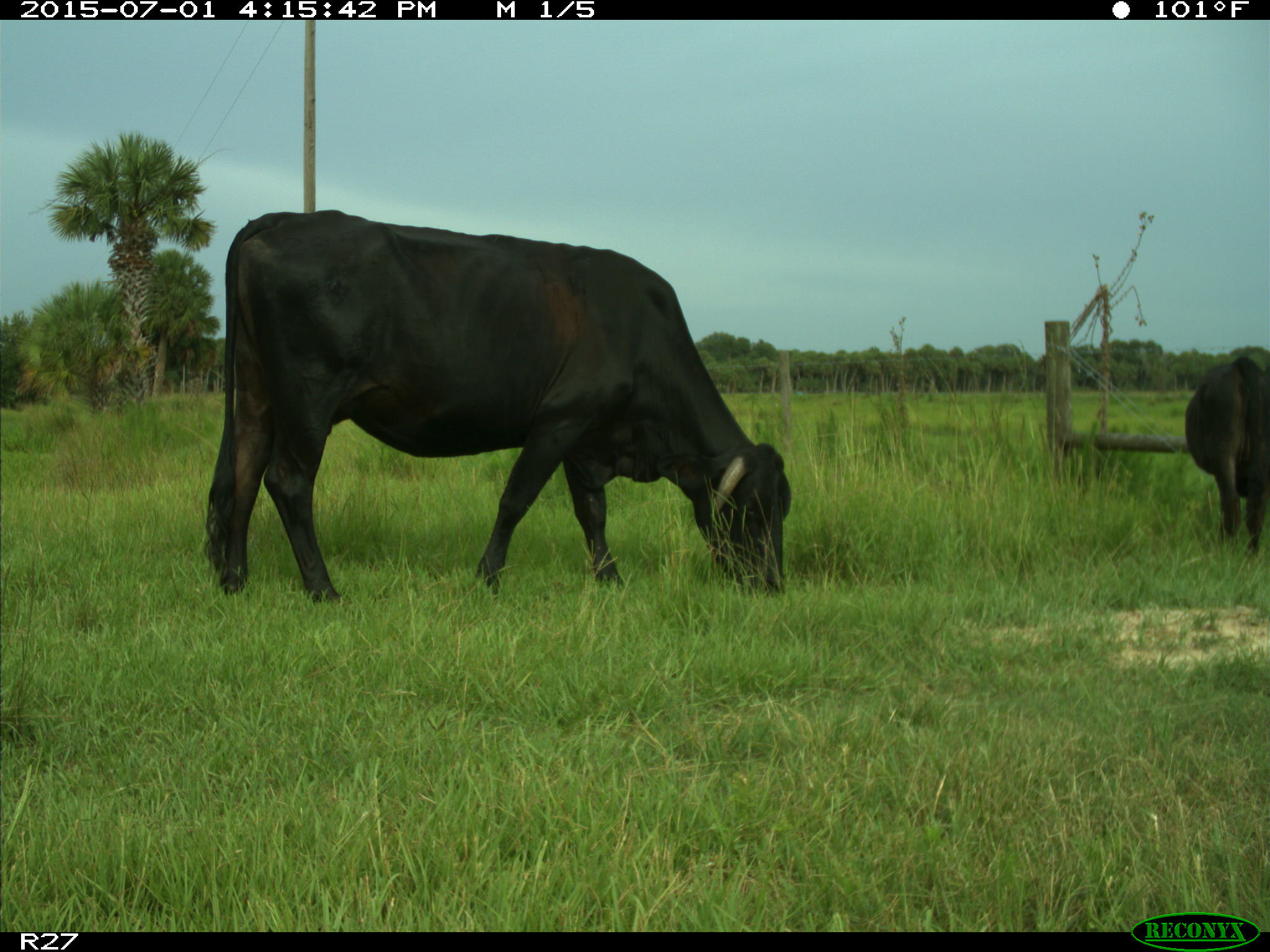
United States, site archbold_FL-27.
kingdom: Animalia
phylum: Chordata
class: Mammalia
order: Artiodactyla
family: Bovidae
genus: Bos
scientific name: Bos taurus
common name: domestic cow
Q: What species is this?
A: Bos taurus (domestic cow).